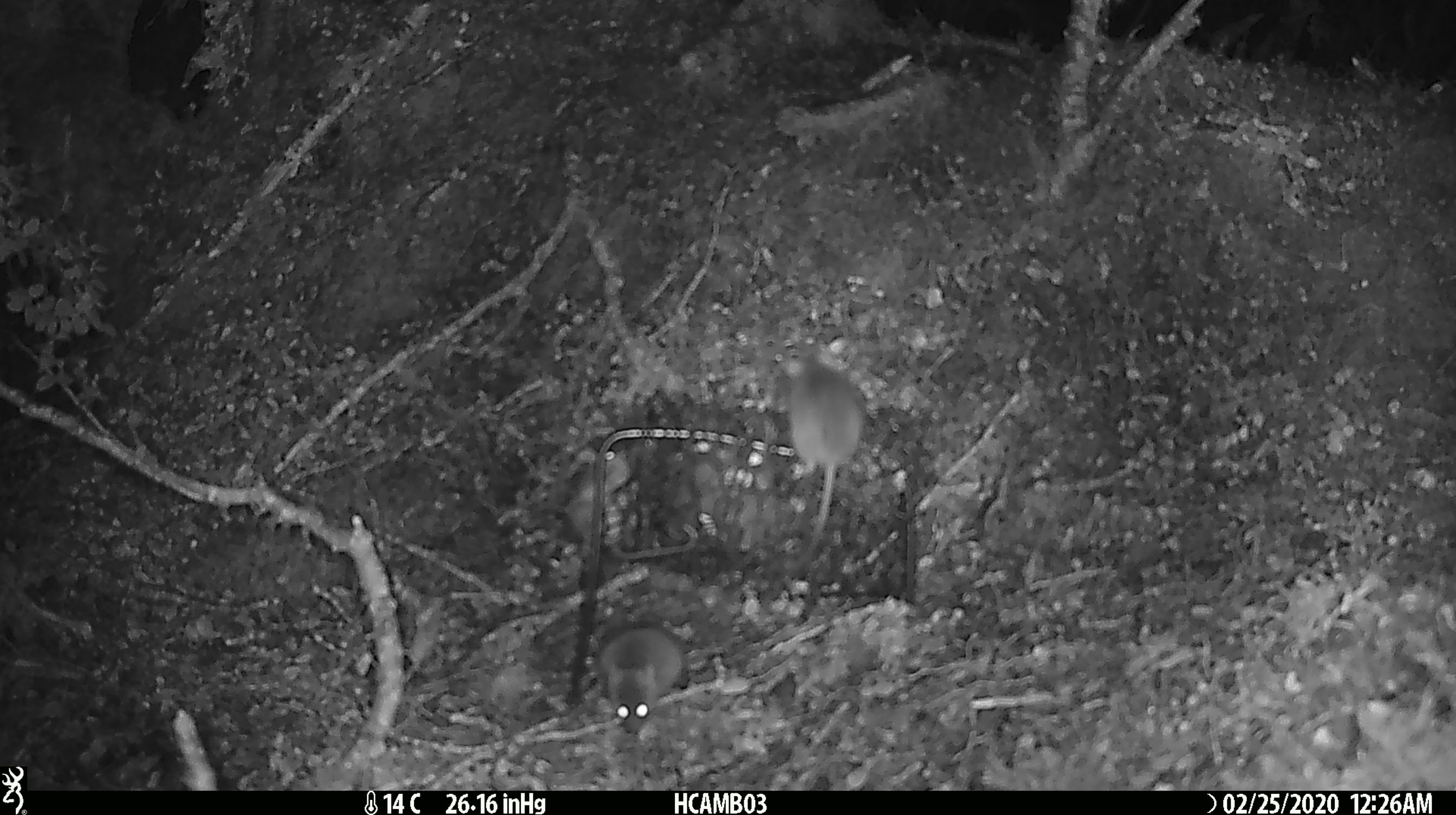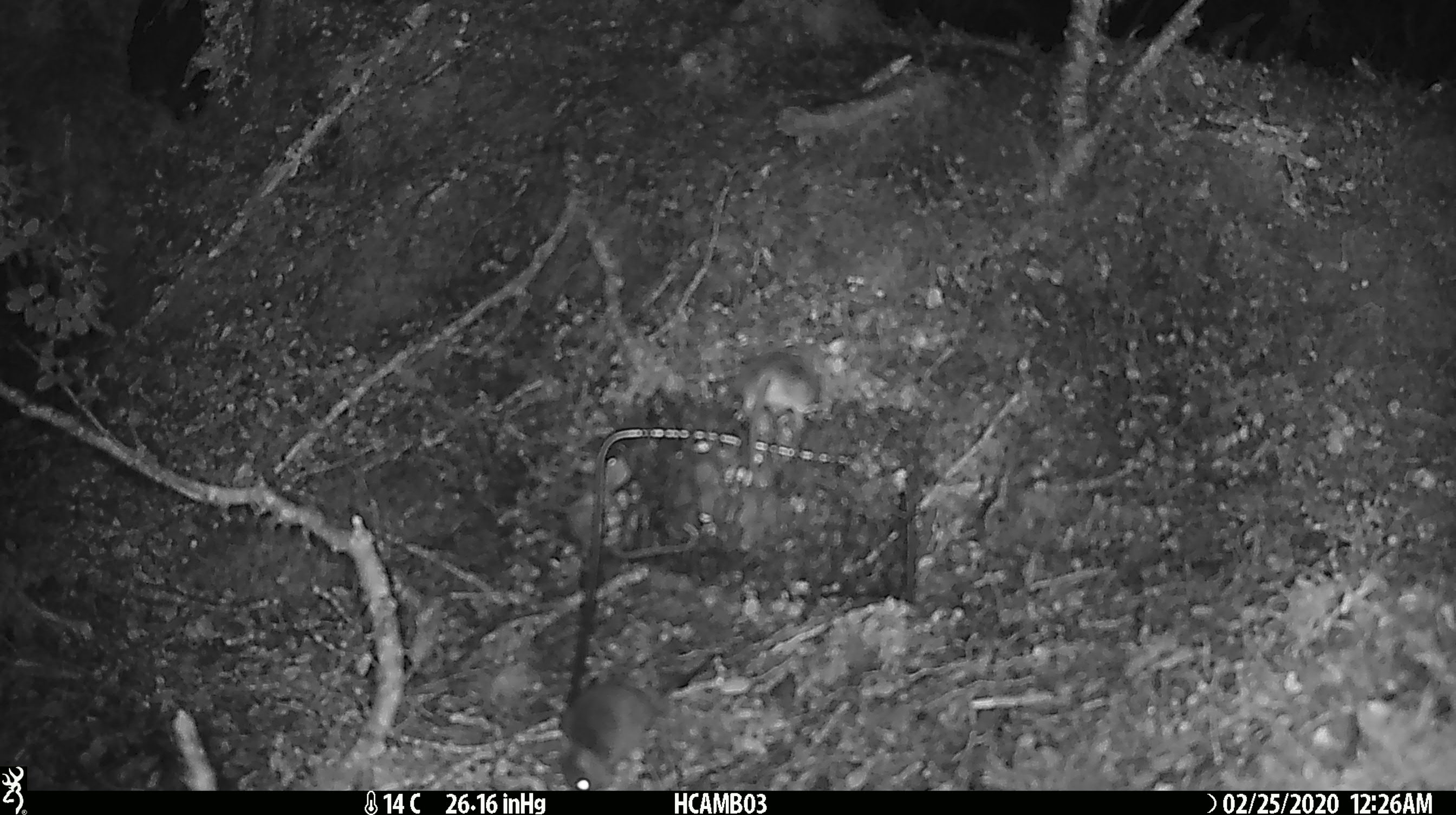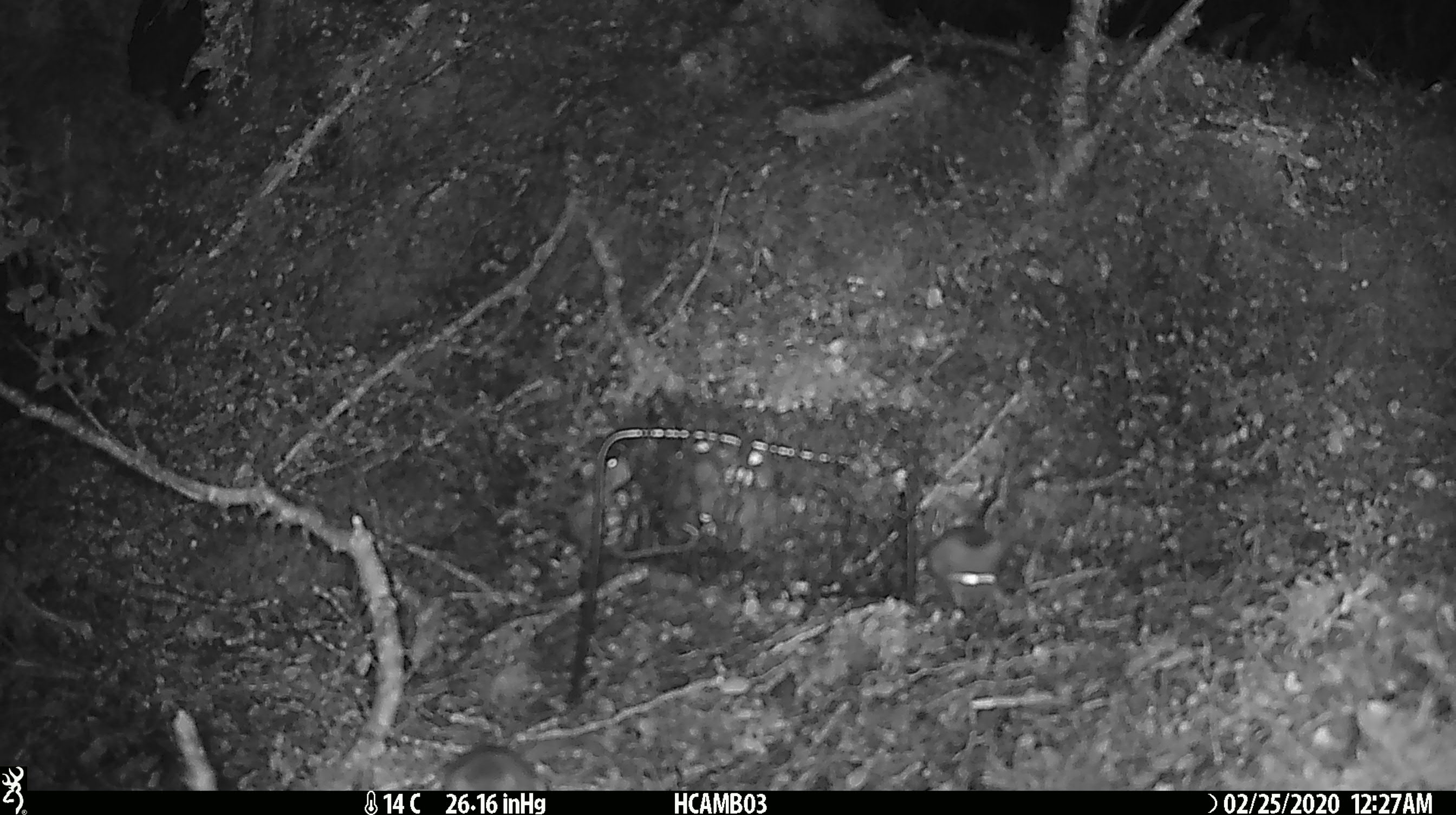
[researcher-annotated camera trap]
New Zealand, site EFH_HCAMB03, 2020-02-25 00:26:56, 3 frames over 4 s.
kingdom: Animalia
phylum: Chordata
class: Mammalia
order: Rodentia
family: Muridae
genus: Mus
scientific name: Mus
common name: mouse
Mouse (Mus).